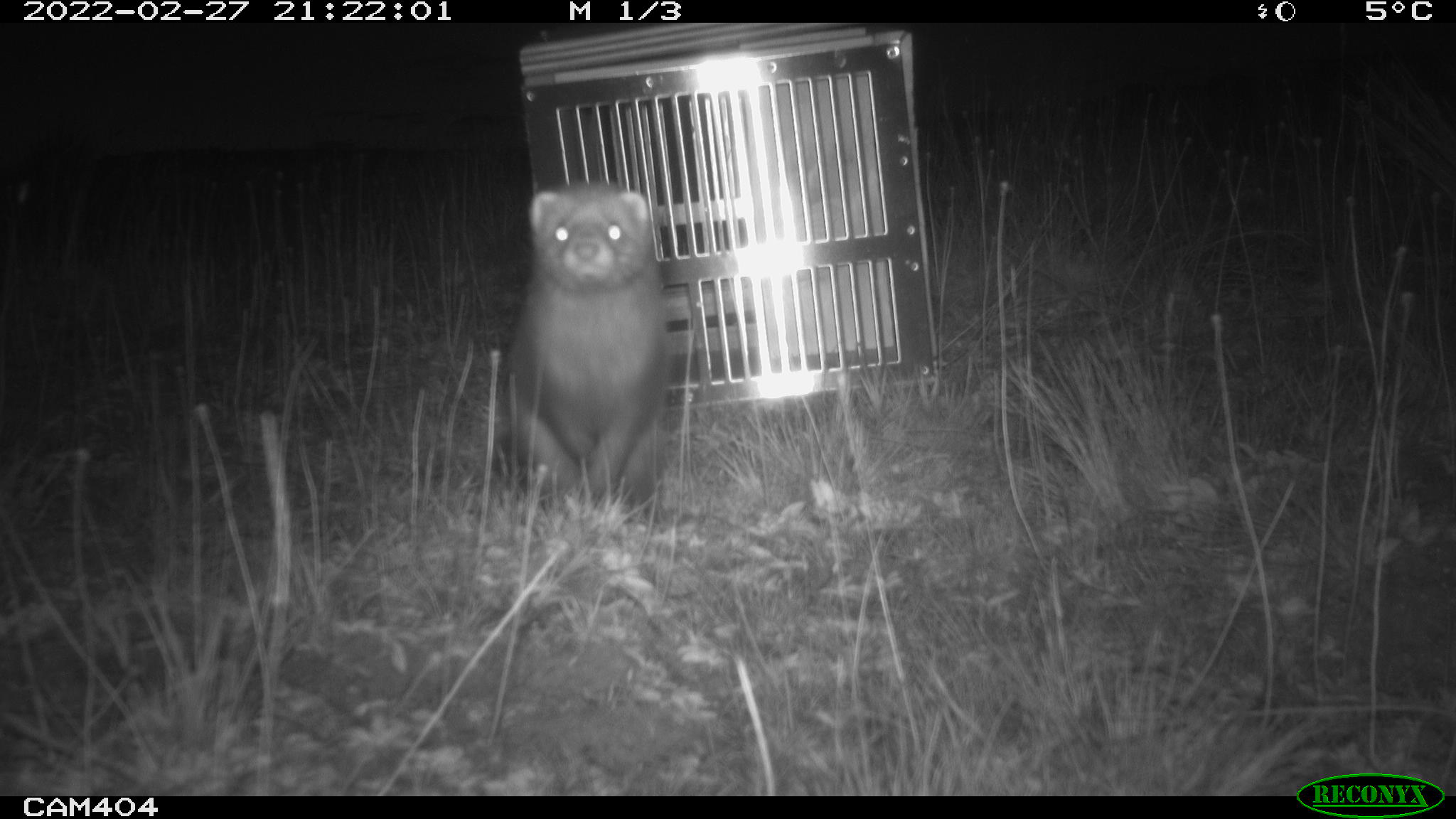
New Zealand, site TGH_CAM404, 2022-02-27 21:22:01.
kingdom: Animalia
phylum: Chordata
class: Mammalia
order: Carnivora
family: Mustelidae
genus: Mustela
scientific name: Mustela furo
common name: ferret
Ferret (Mustela furo).